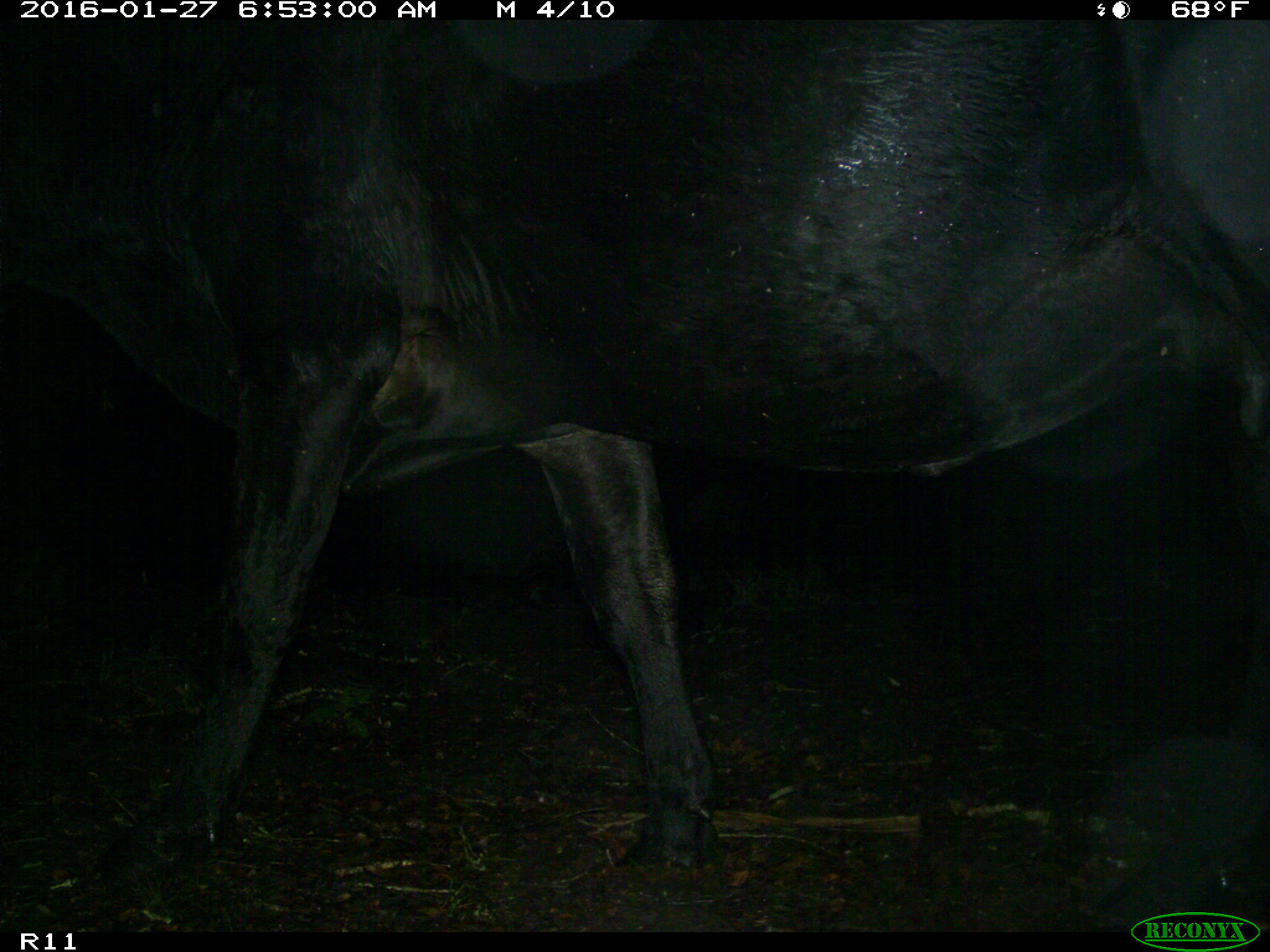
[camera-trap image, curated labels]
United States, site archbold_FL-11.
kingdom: Animalia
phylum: Chordata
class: Mammalia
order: Artiodactyla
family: Bovidae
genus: Bos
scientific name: Bos taurus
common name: domestic cow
Bos taurus (domestic cow).